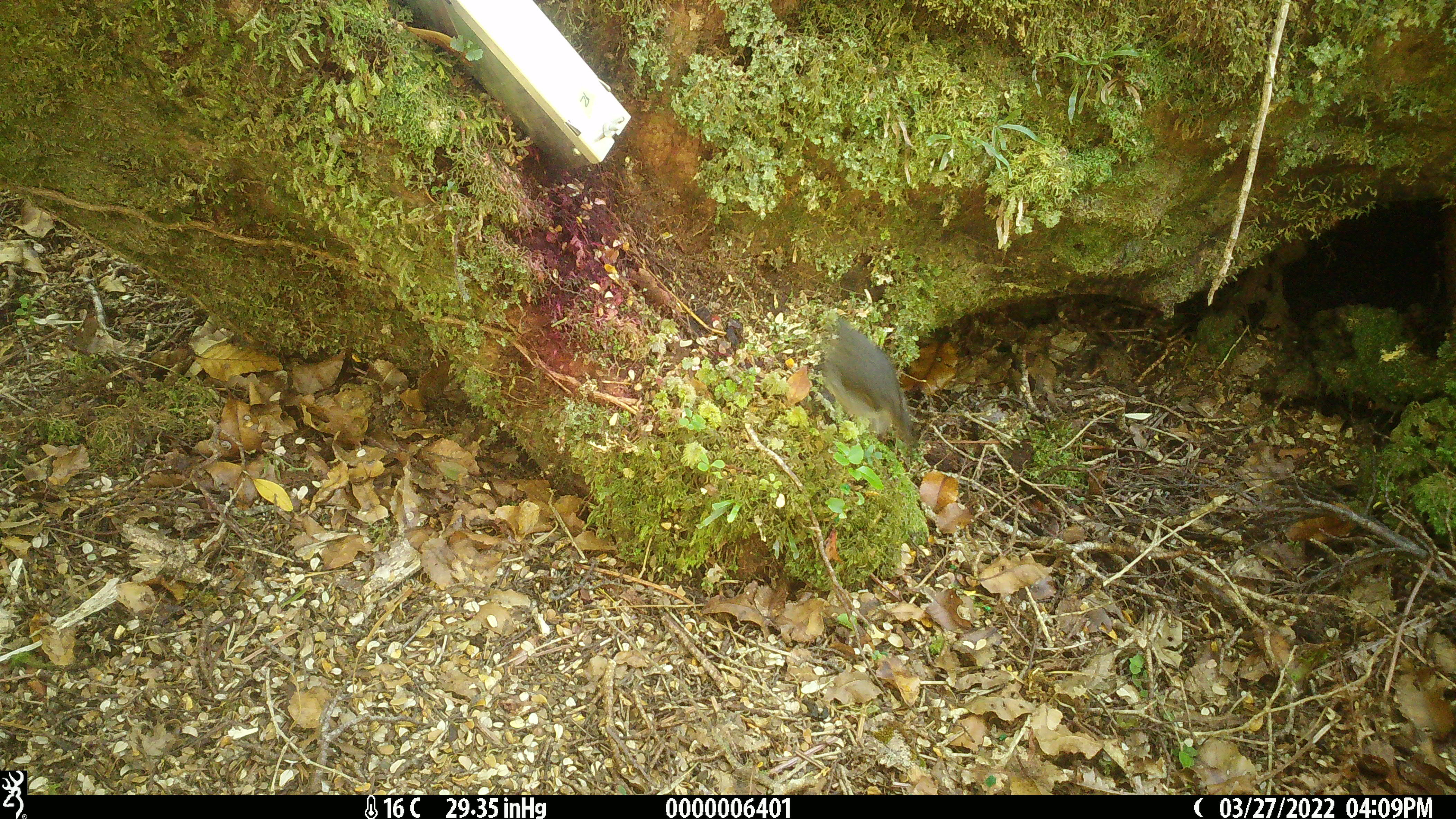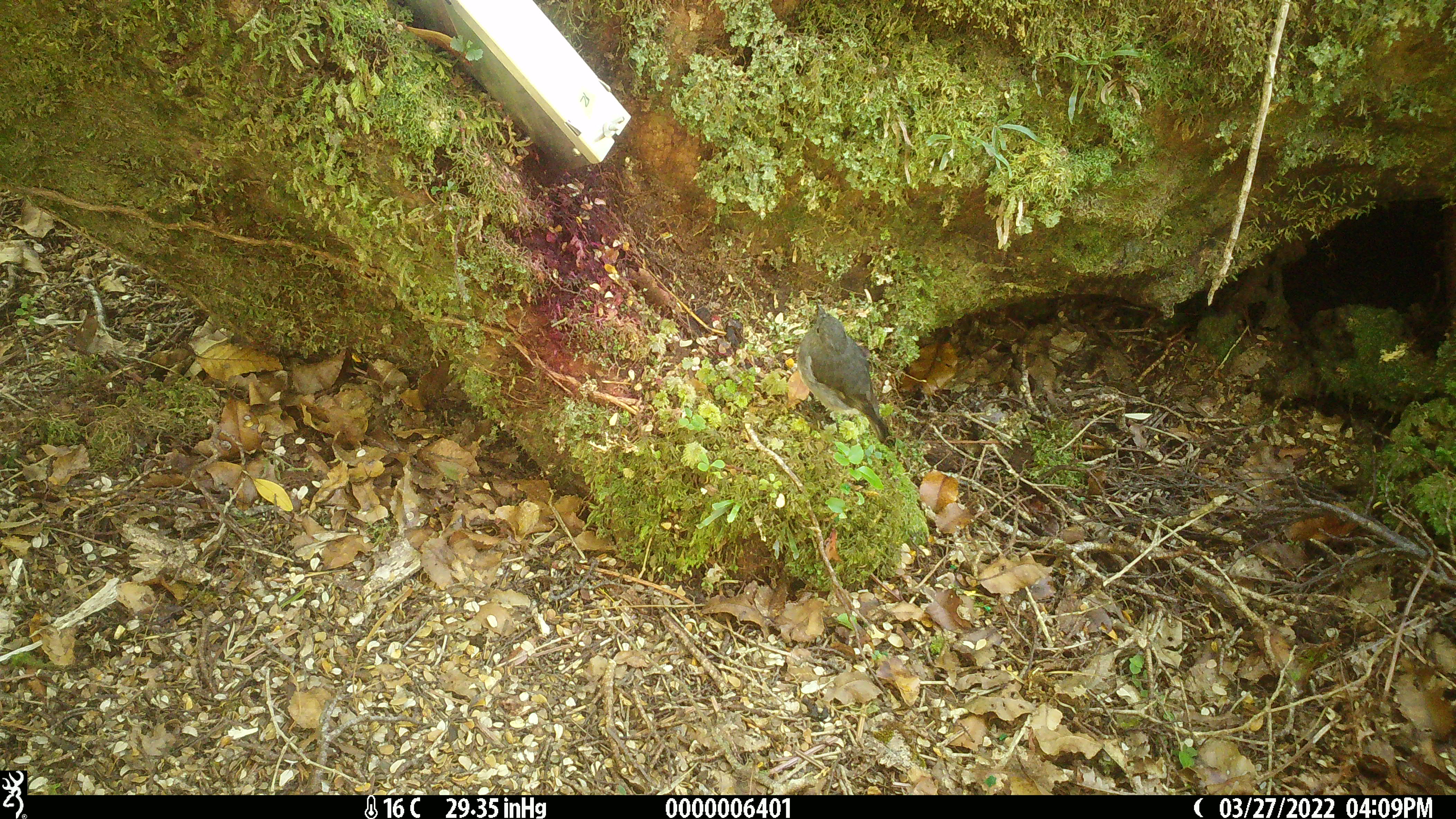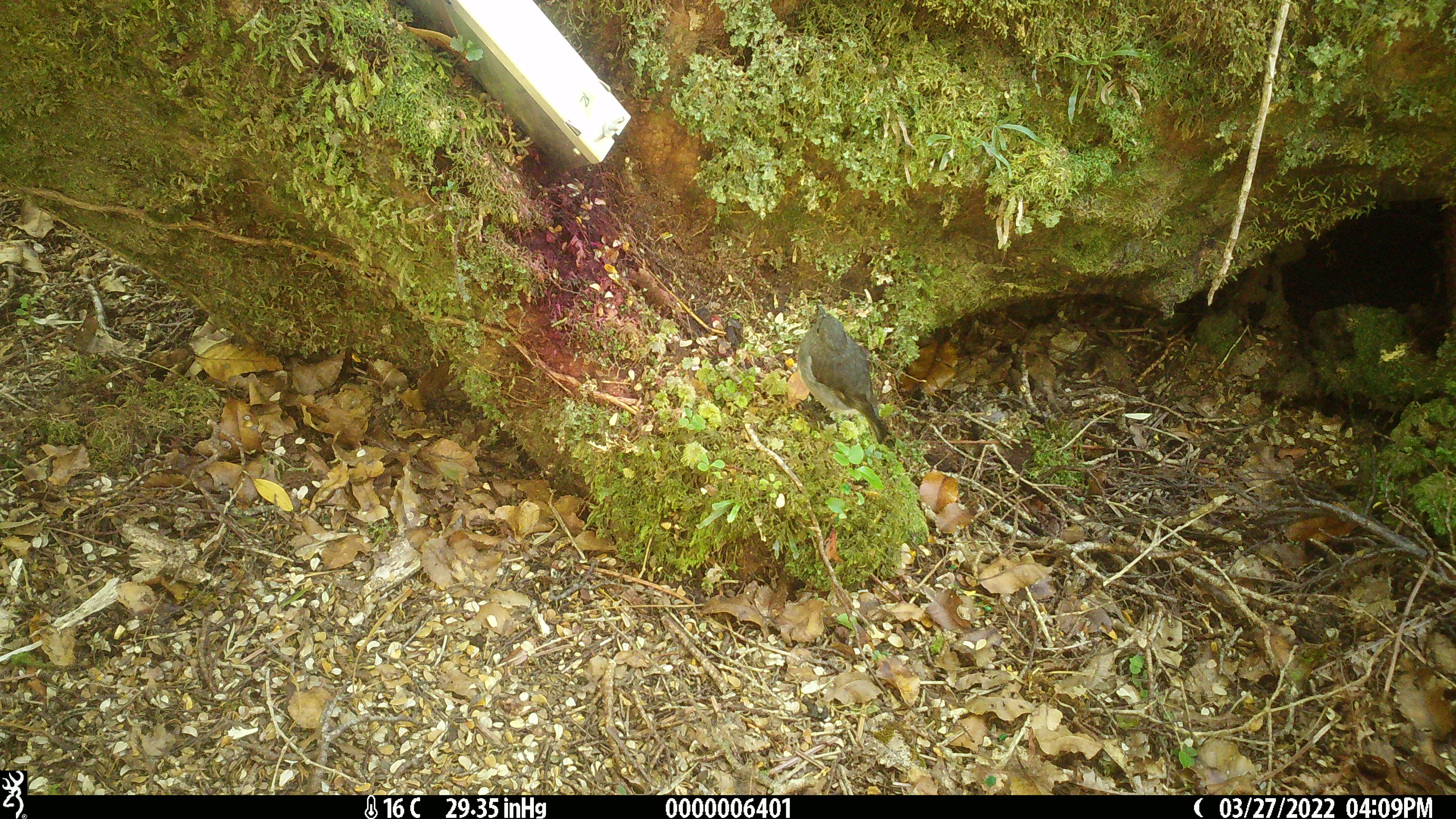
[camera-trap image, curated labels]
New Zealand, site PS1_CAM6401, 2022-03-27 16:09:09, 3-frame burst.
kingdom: Animalia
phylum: Chordata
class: Aves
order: Passeriformes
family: Petroicidae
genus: Petroica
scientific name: Petroica australis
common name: new zealand robin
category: robin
Robin (new zealand robin) (Petroica australis).